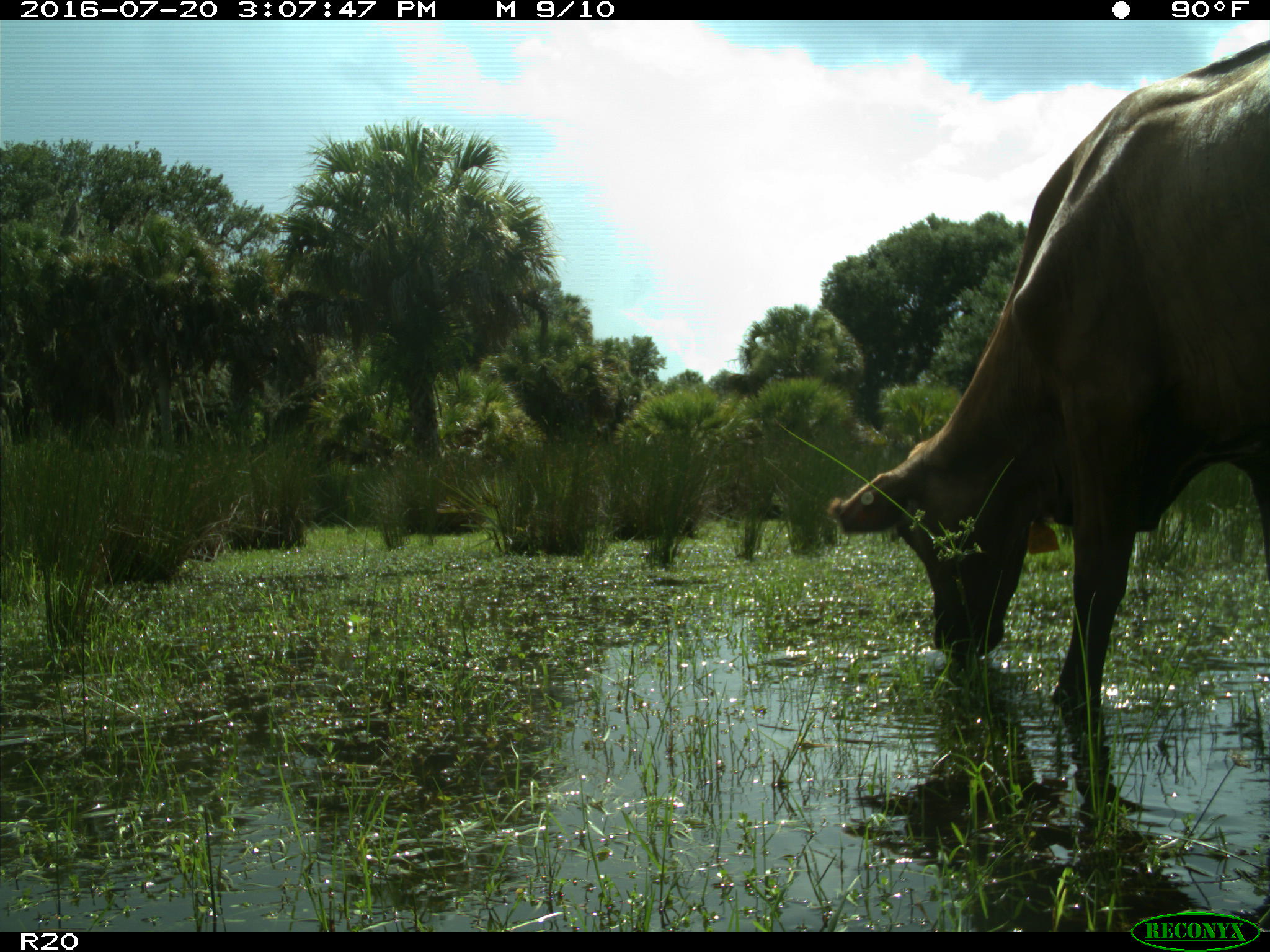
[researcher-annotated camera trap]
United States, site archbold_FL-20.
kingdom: Animalia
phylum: Chordata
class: Mammalia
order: Artiodactyla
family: Bovidae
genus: Bos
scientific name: Bos taurus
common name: domestic cow